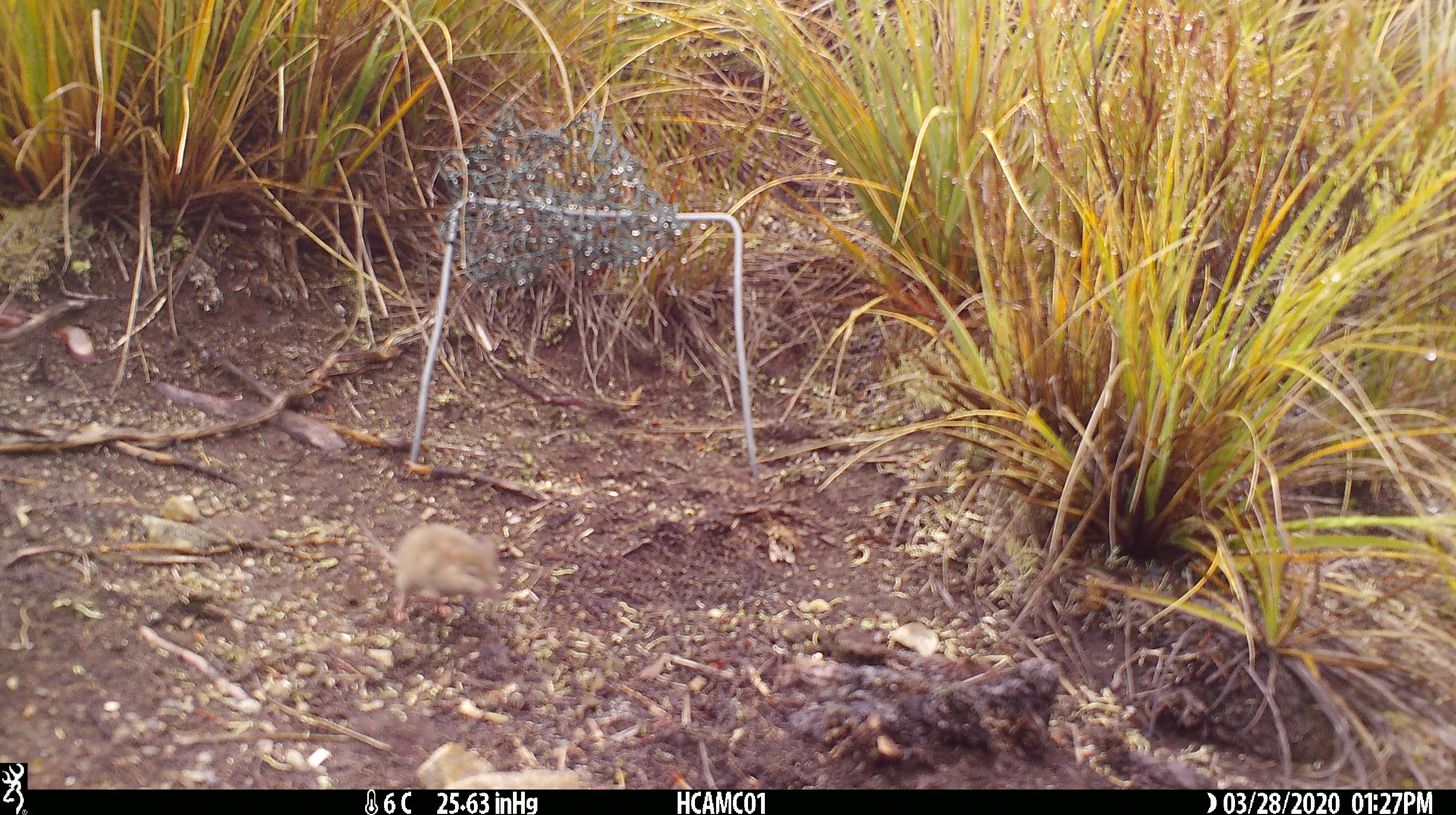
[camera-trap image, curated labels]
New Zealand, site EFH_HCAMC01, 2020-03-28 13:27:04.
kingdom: Animalia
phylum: Chordata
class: Mammalia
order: Rodentia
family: Muridae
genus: Mus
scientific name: Mus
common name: mouse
Mouse (Mus).